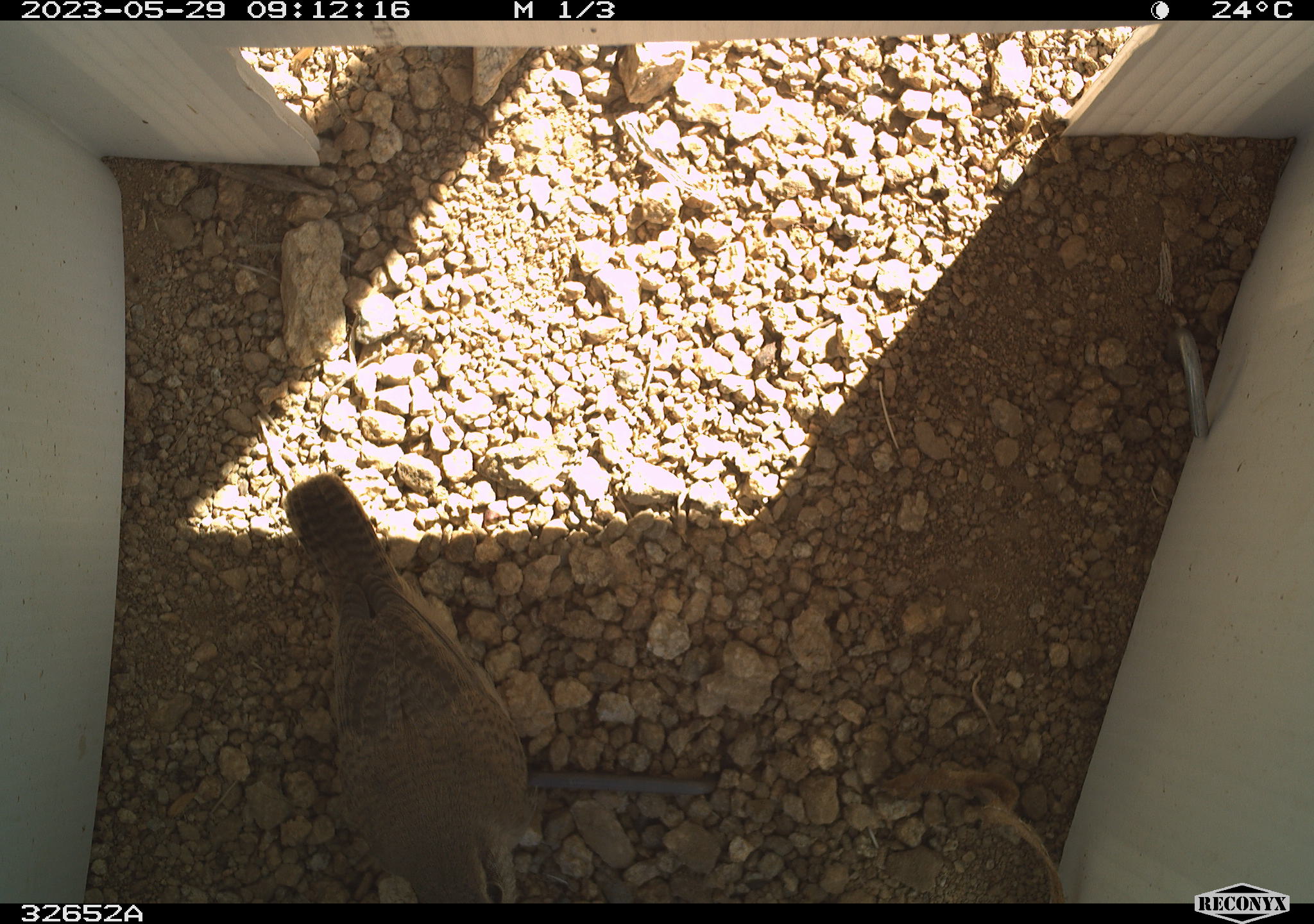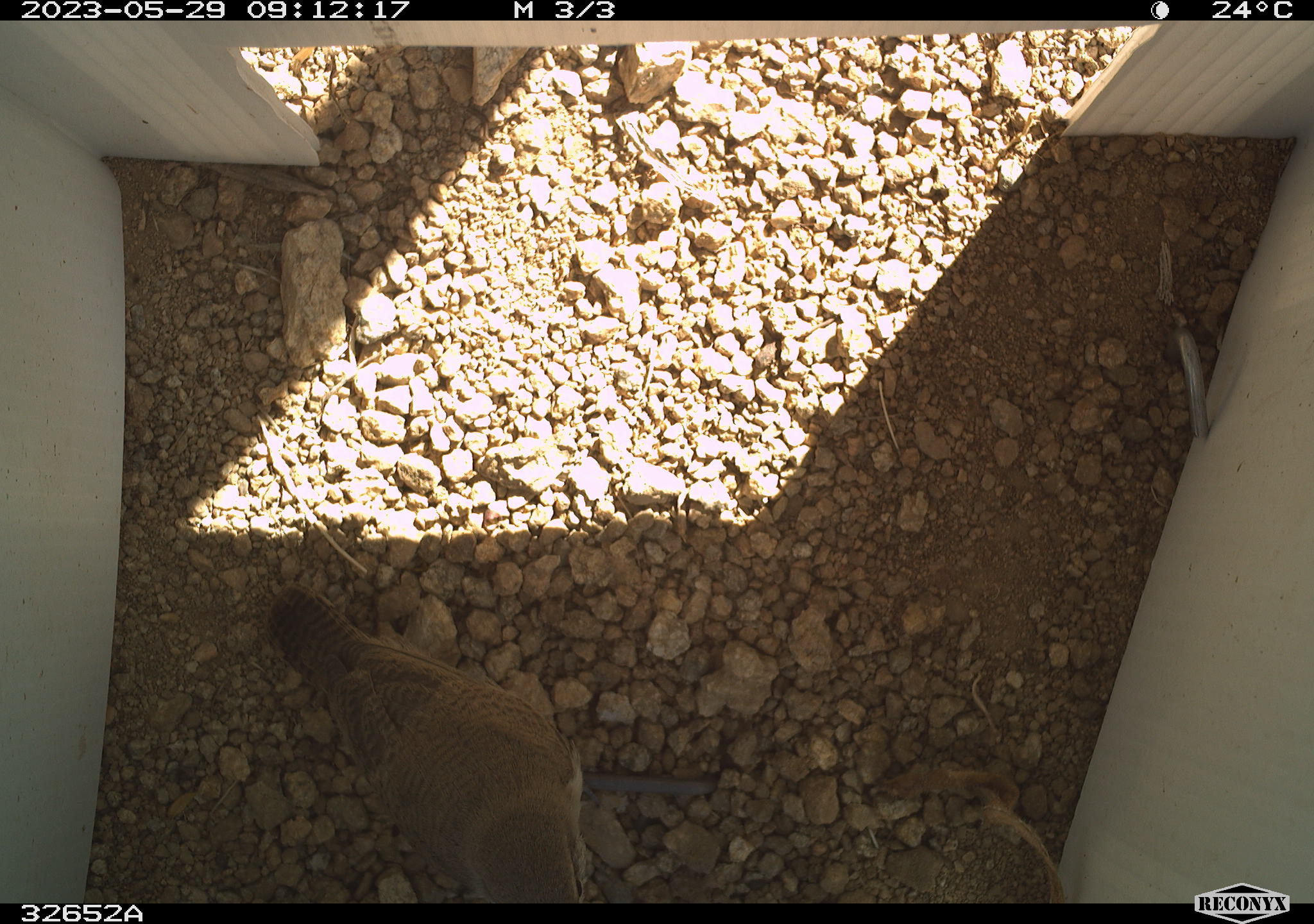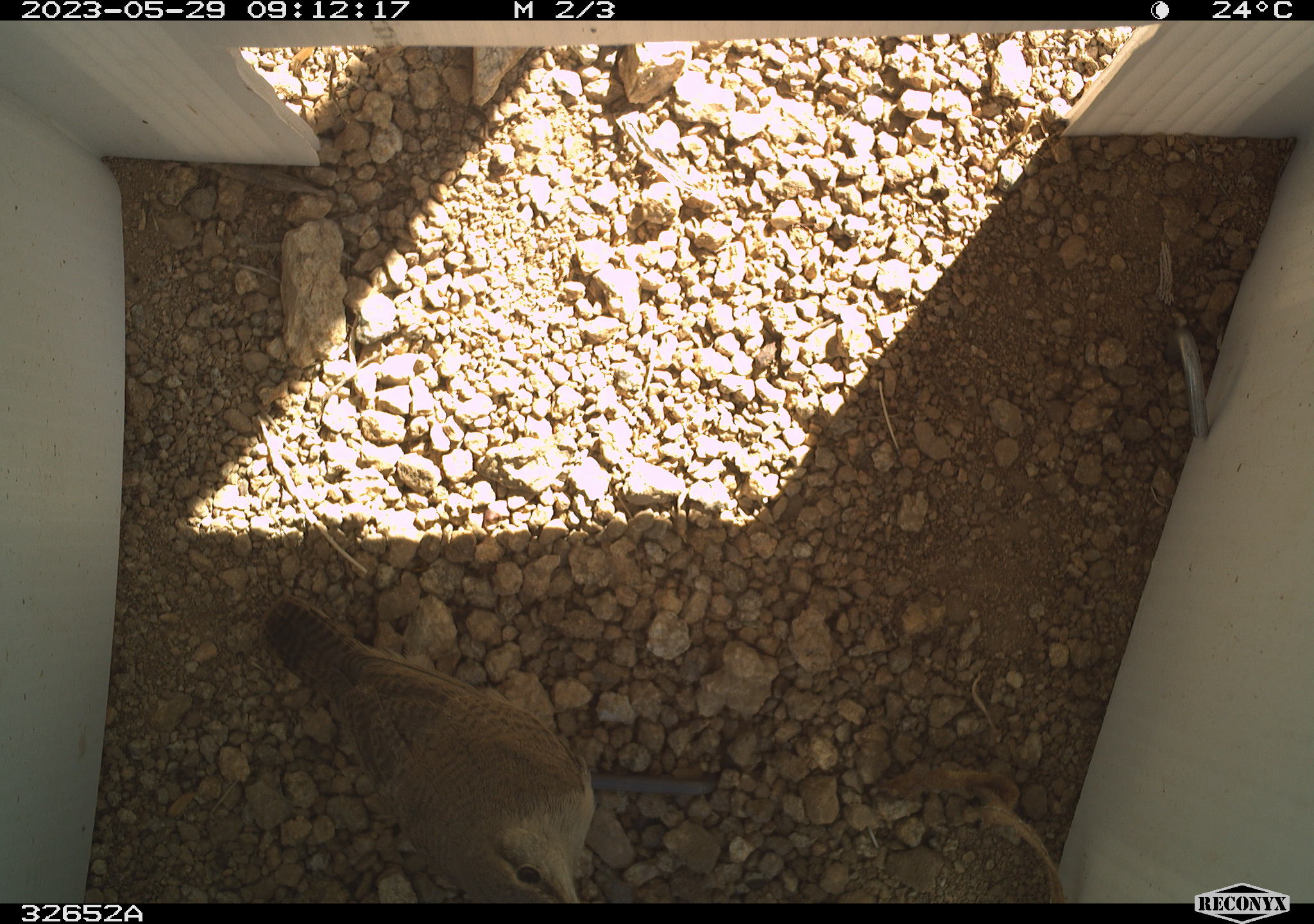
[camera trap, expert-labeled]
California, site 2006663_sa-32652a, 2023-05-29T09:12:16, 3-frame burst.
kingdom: Animalia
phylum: Chordata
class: Aves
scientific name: Aves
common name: bird